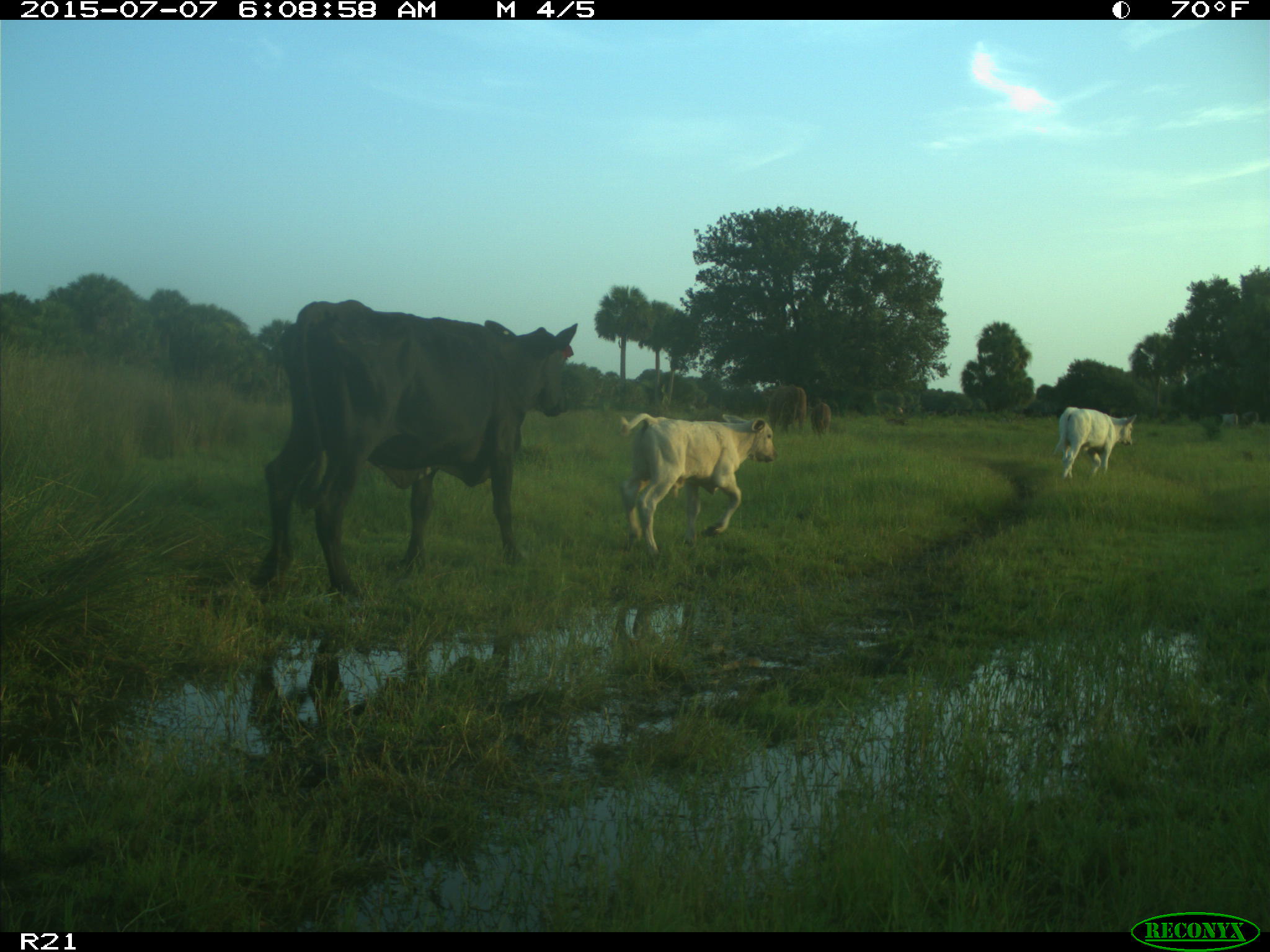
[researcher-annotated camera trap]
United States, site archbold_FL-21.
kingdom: Animalia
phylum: Chordata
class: Mammalia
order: Artiodactyla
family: Bovidae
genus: Bos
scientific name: Bos taurus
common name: domestic cow